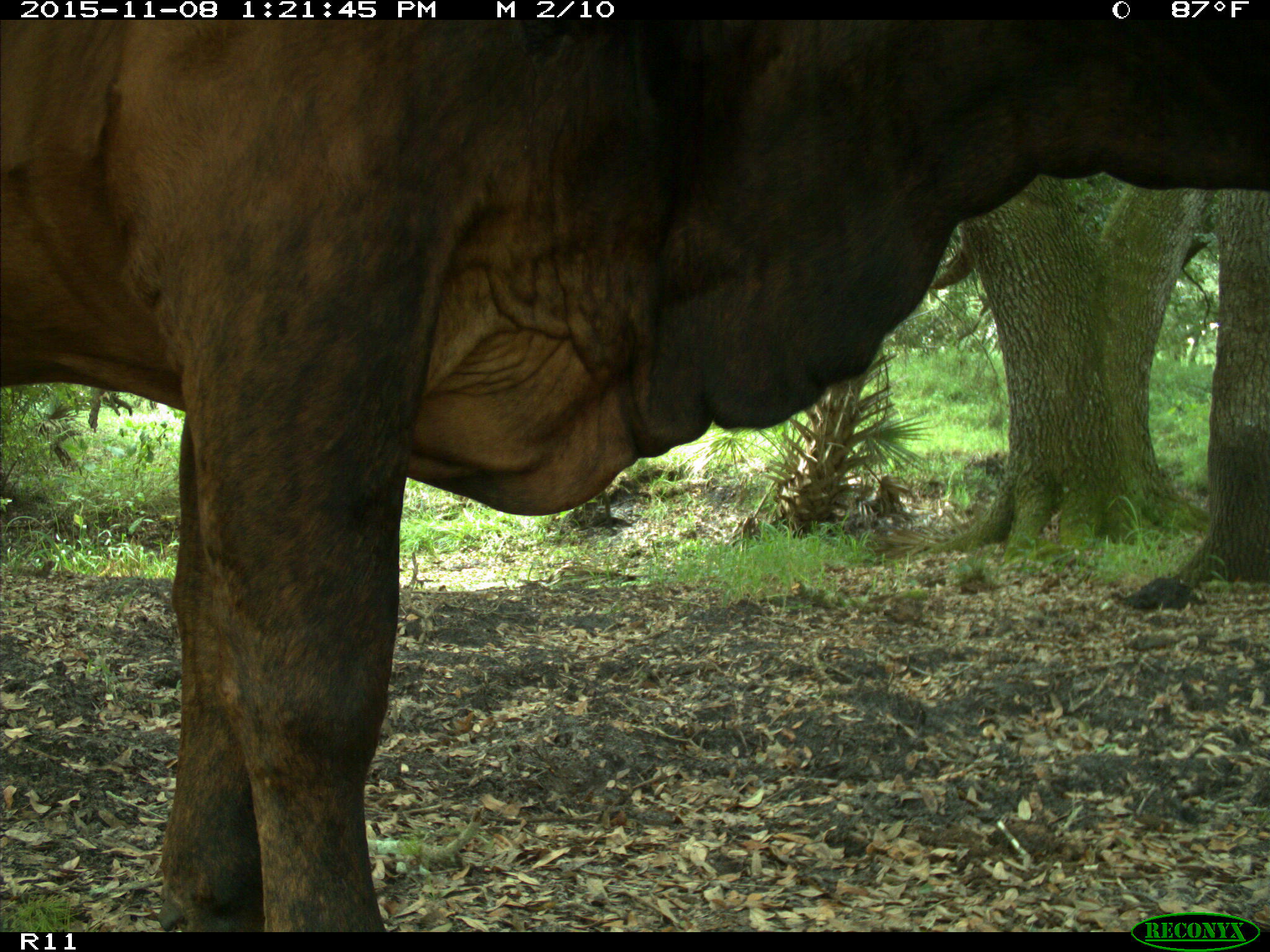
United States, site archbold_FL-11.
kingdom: Animalia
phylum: Chordata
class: Mammalia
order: Artiodactyla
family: Bovidae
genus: Bos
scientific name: Bos taurus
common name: domestic cow